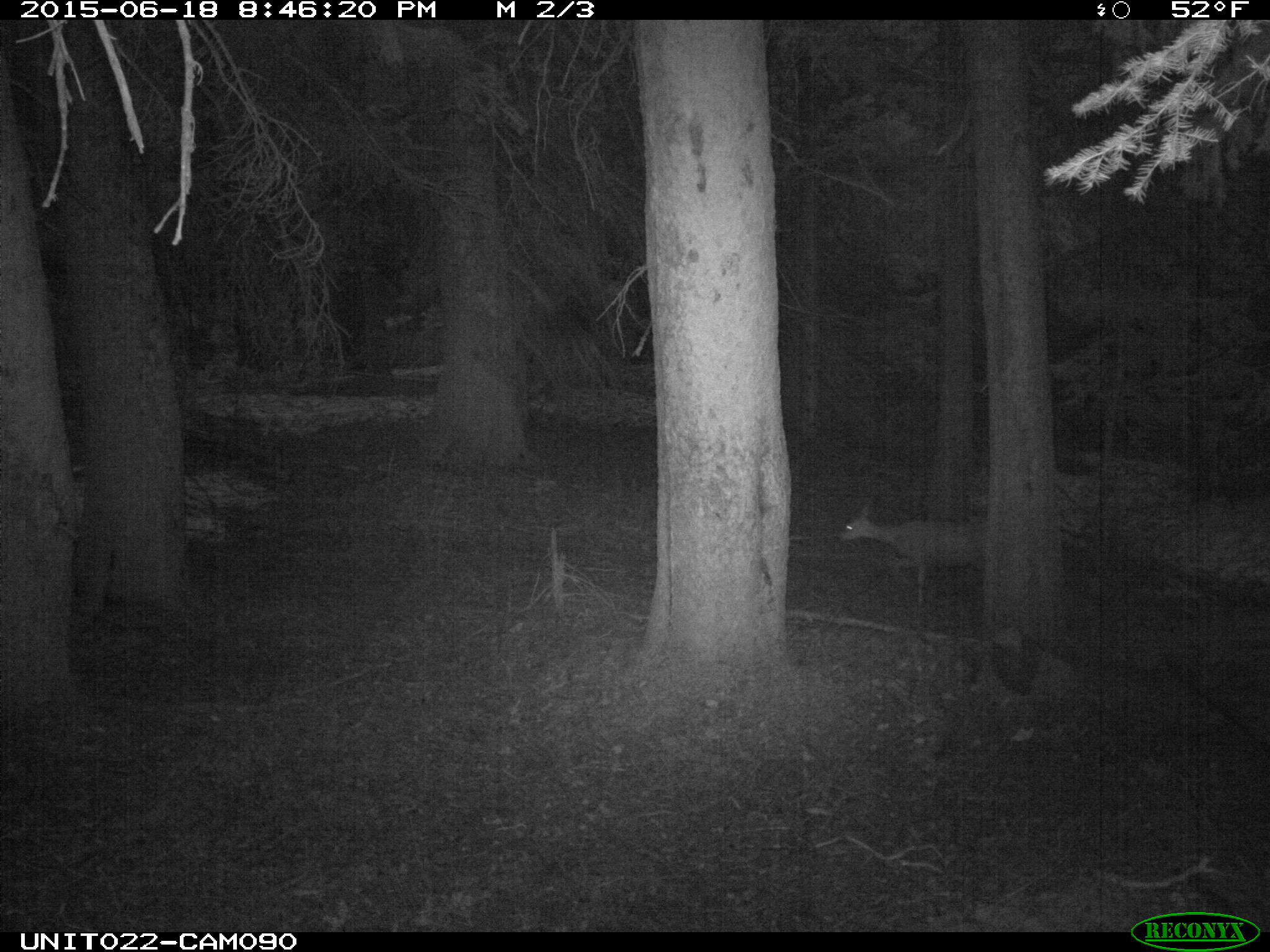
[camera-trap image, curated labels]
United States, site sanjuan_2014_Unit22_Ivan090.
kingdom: Animalia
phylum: Chordata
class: Mammalia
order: Artiodactyla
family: Cervidae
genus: Odocoileus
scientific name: Odocoileus hemionus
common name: mule deer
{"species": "Odocoileus hemionus (mule deer)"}